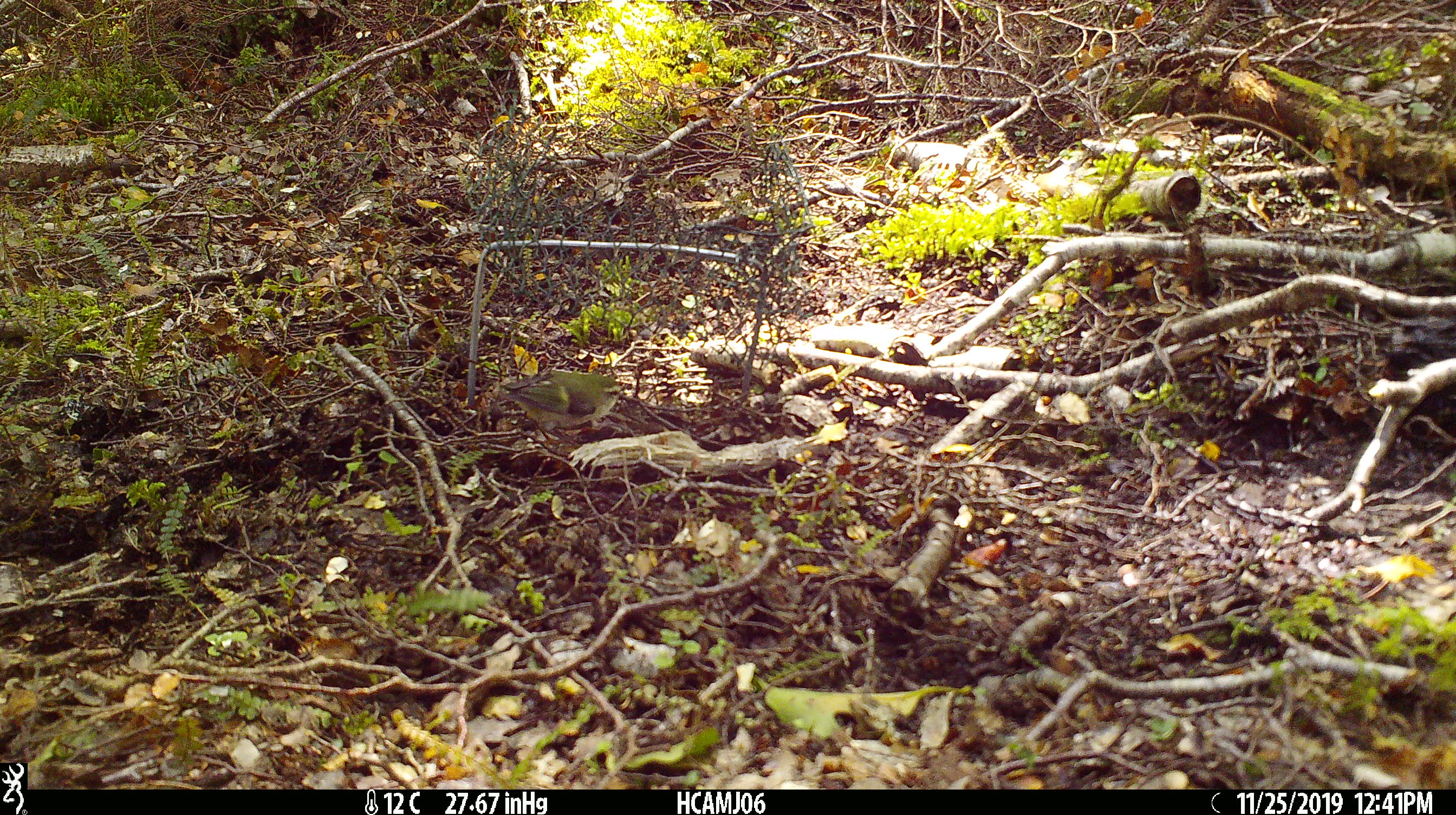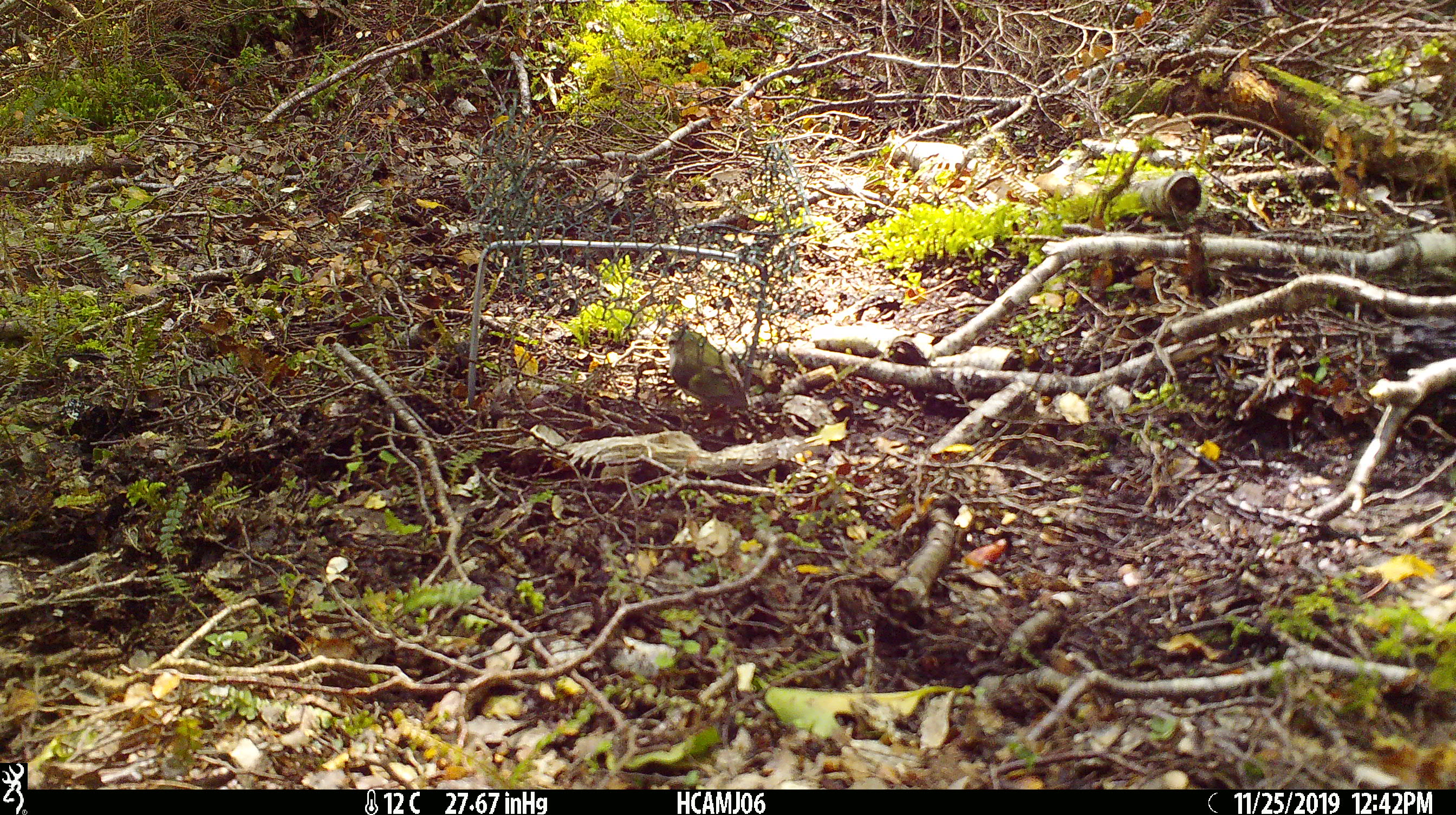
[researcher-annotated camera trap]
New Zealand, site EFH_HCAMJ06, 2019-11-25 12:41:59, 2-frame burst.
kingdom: Animalia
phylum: Chordata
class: Aves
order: Passeriformes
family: Acanthisittidae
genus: Acanthisitta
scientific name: Acanthisitta chloris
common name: rifleman